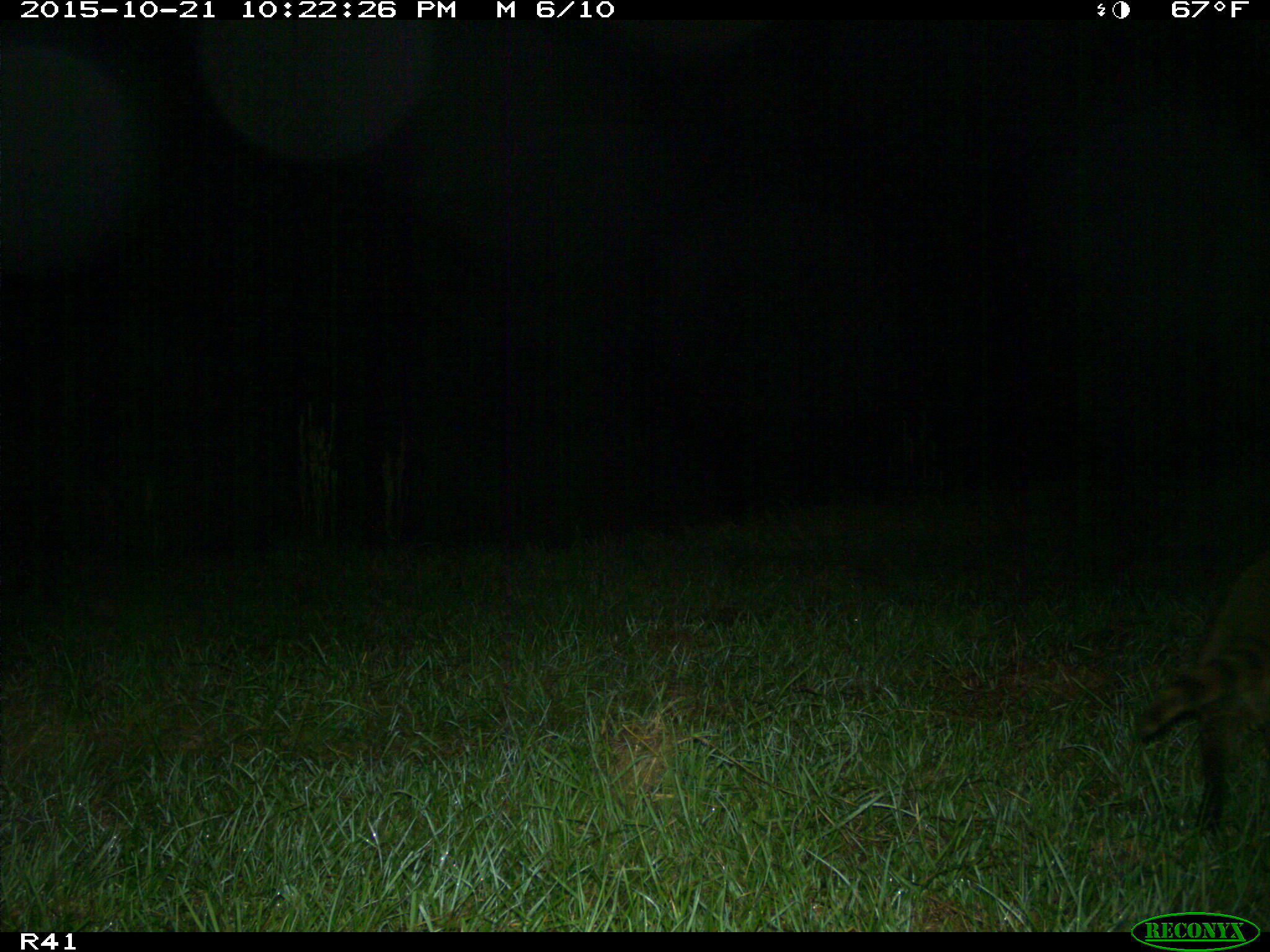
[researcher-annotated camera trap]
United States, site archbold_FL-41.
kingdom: Animalia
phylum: Chordata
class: Mammalia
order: Carnivora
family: Procyonidae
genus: Procyon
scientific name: Procyon lotor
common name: common raccoon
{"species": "Procyon lotor (common raccoon)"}